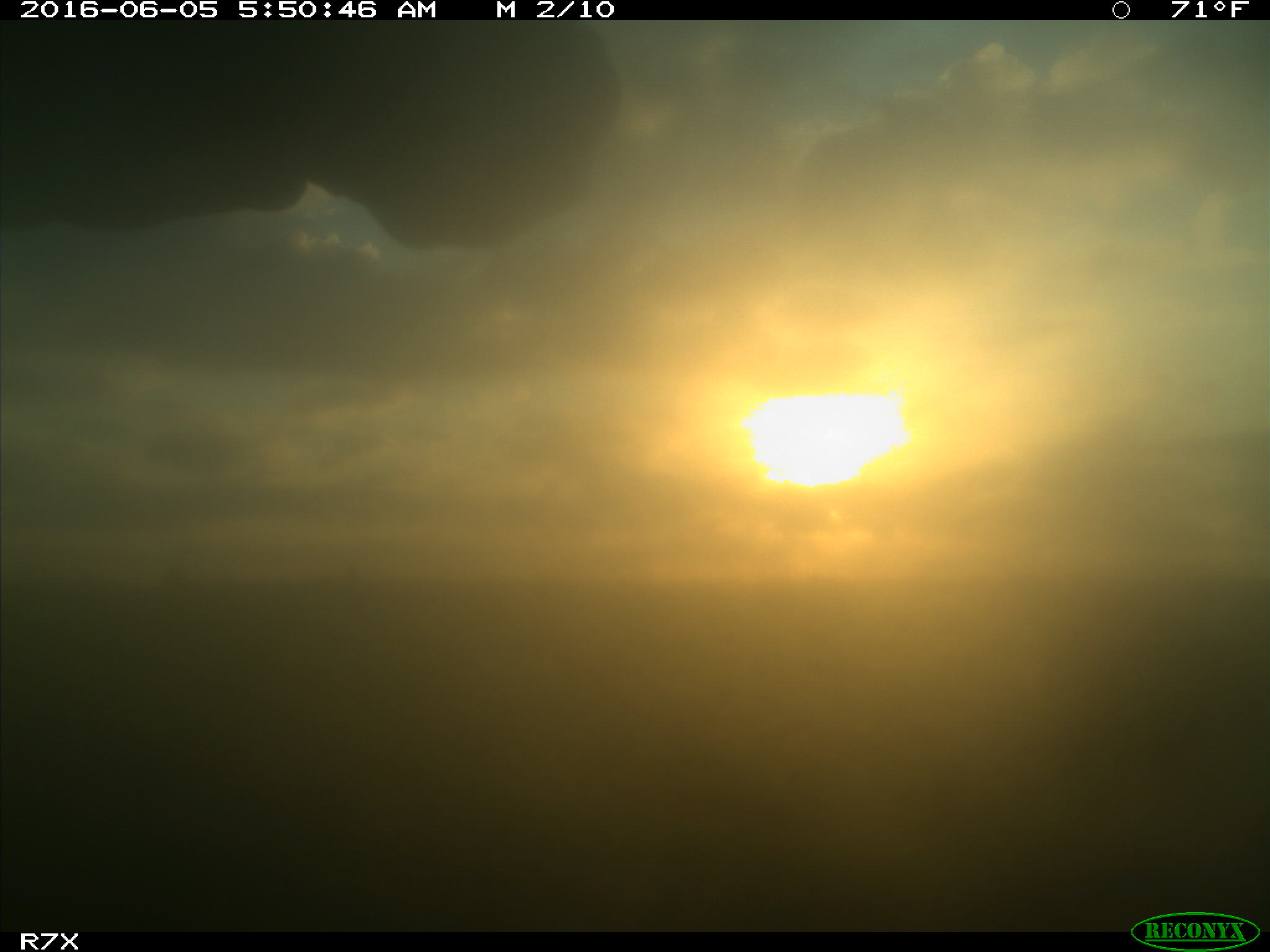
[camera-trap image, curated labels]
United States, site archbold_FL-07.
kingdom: Animalia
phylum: Chordata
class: Mammalia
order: Artiodactyla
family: Bovidae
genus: Bos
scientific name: Bos taurus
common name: domestic cow